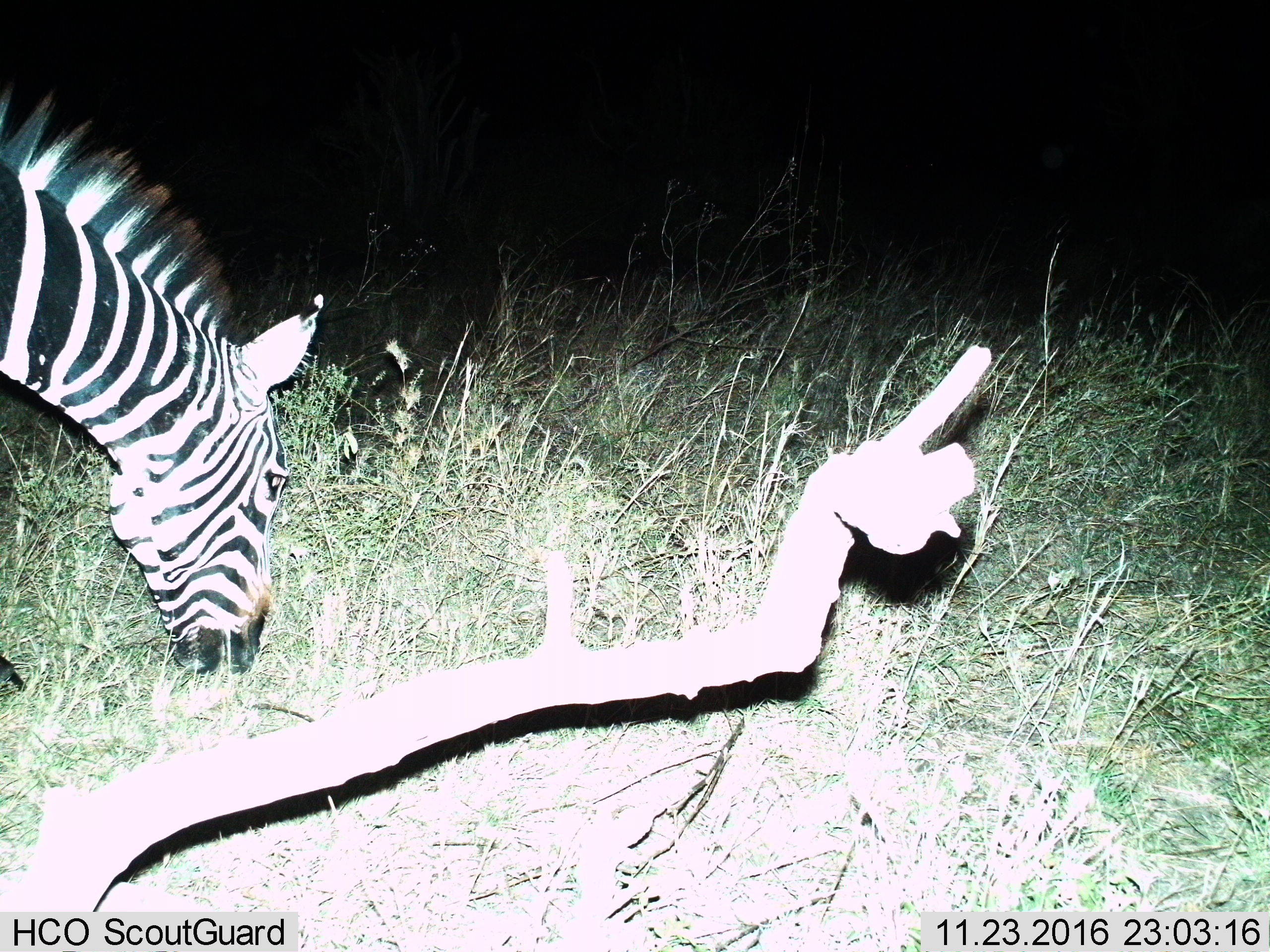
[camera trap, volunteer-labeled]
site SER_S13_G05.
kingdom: Animalia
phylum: Chordata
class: Mammalia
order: Perissodactyla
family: Equidae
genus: Equus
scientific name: Equus quagga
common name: plains zebra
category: zebraplains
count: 1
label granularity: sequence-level